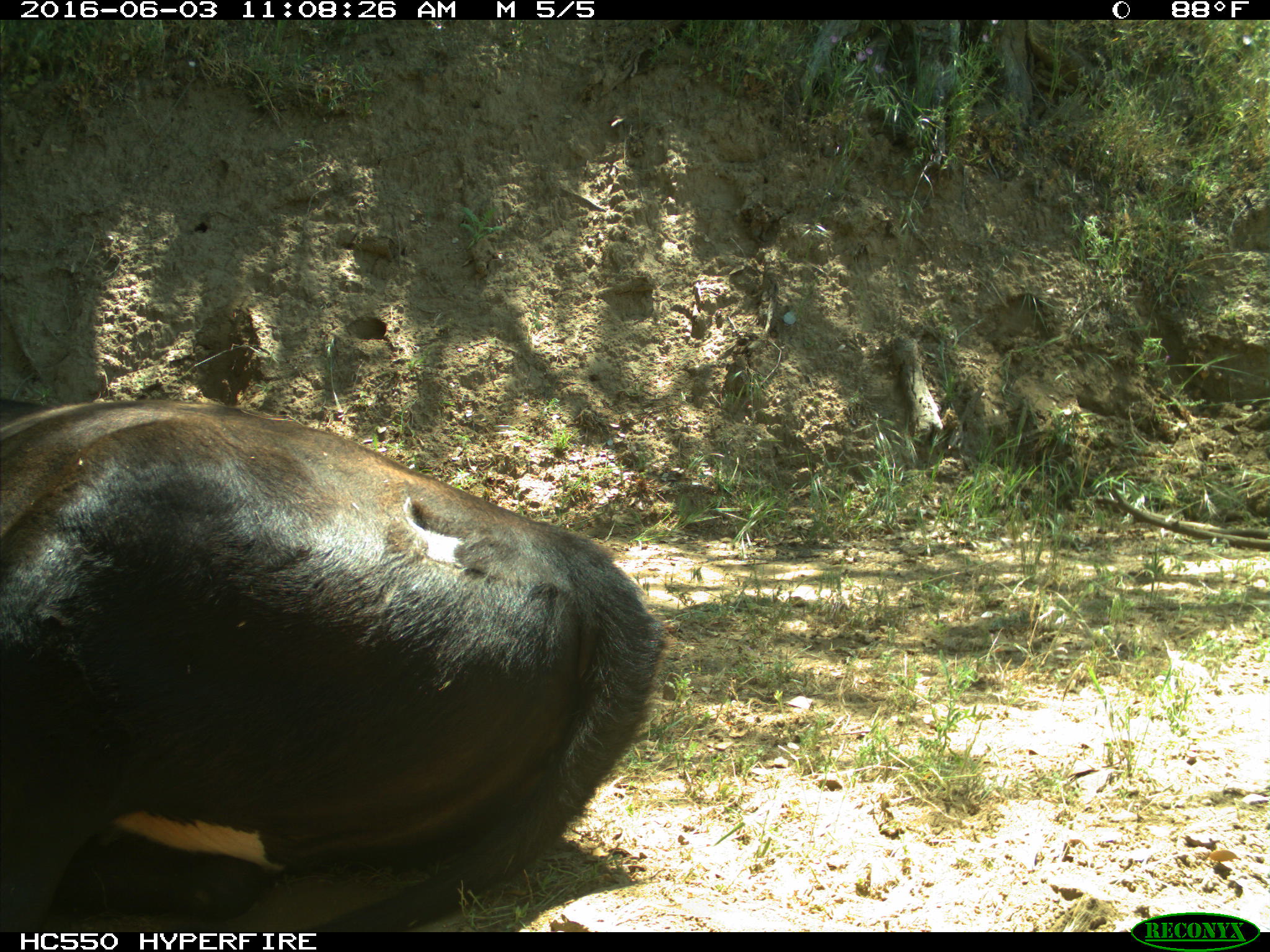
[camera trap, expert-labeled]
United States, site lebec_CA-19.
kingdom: Animalia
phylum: Chordata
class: Mammalia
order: Artiodactyla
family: Bovidae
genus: Bos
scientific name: Bos taurus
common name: domestic cow